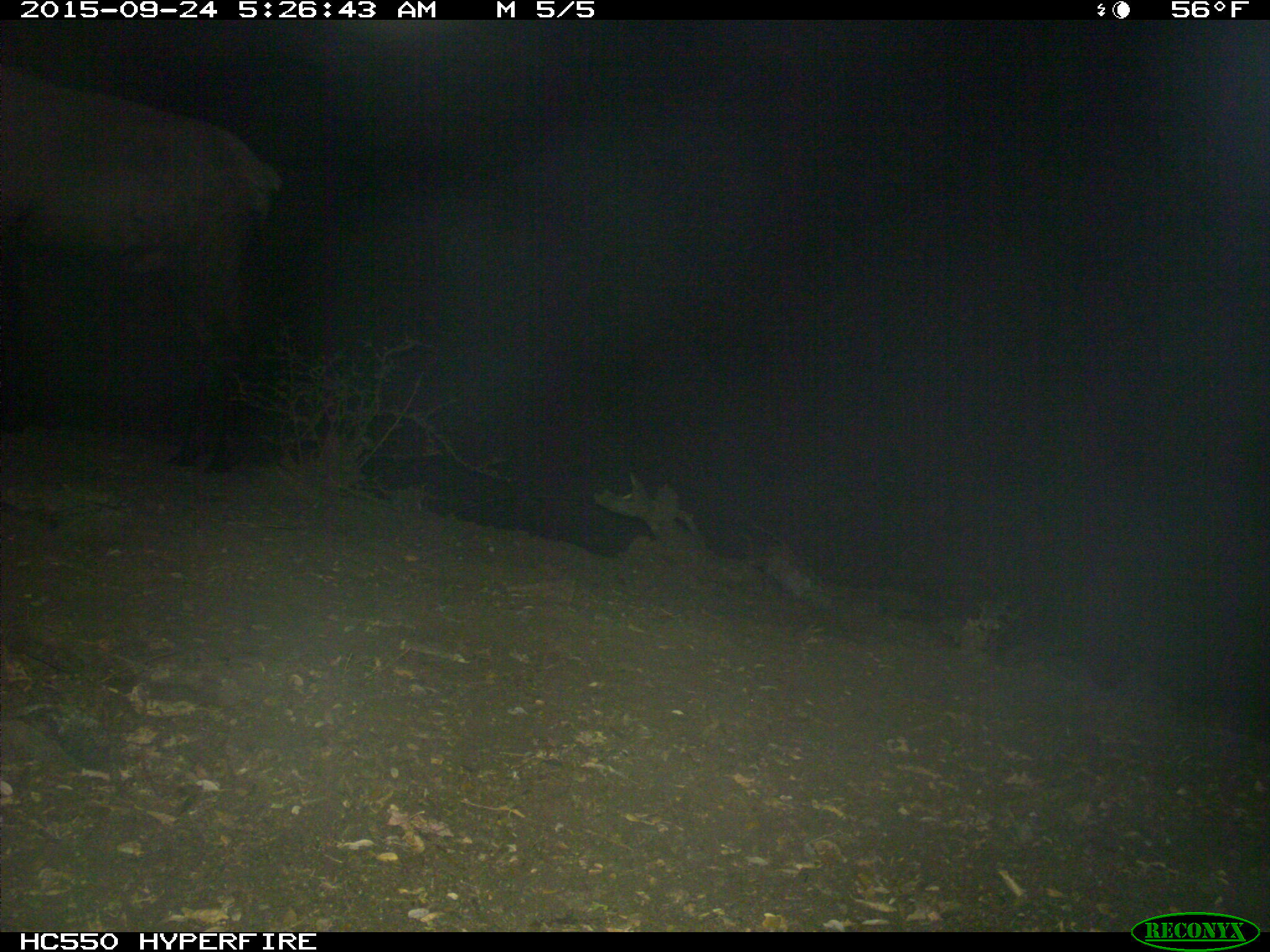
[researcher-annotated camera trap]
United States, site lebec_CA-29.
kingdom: Animalia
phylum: Chordata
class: Mammalia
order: Artiodactyla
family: Cervidae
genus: Cervus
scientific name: Cervus canadensis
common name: elk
Cervus canadensis (elk).